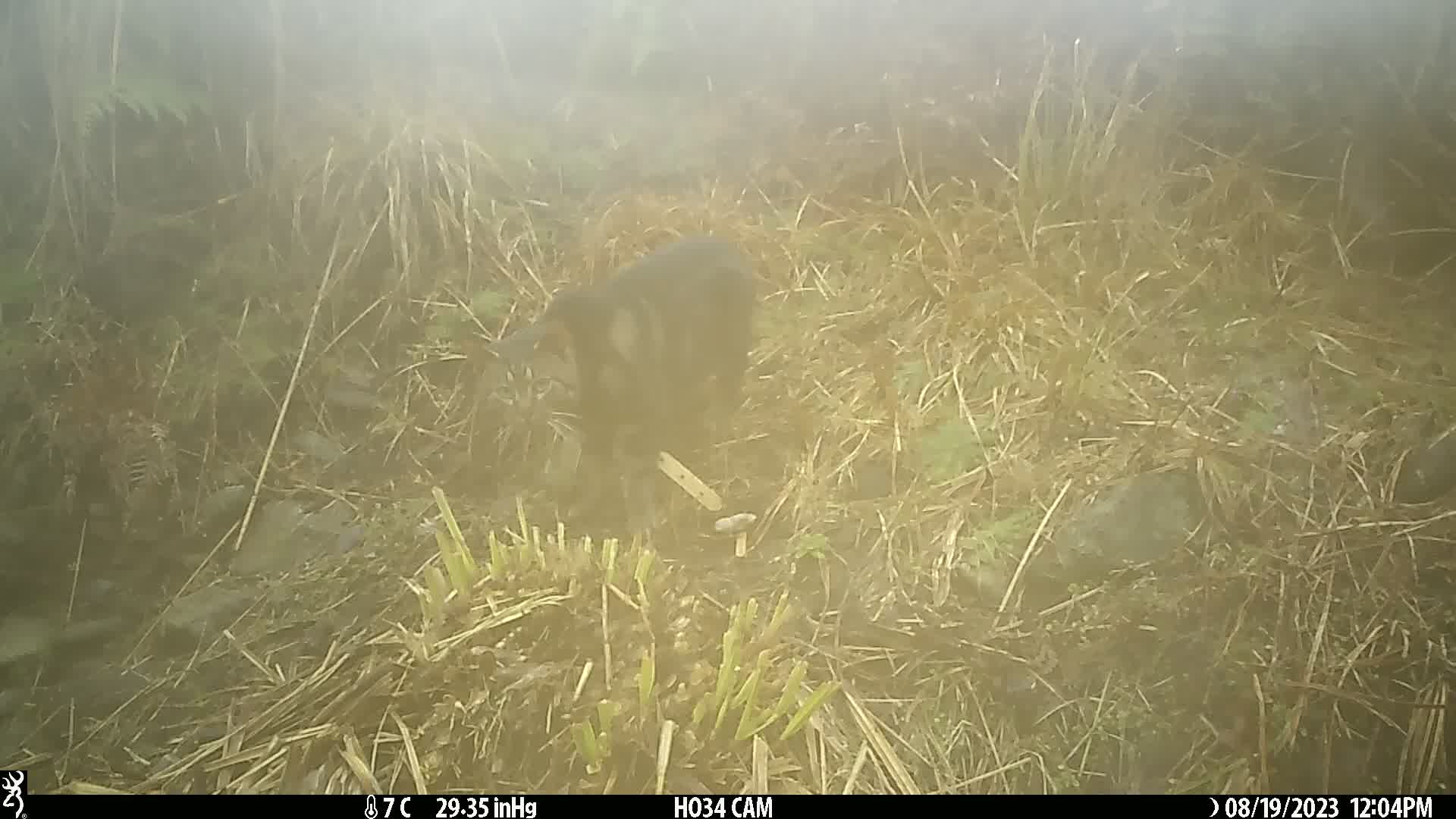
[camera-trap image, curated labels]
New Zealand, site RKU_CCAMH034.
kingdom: Animalia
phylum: Chordata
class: Mammalia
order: Carnivora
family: Felidae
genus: Felis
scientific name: Felis catus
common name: domestic cat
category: cat